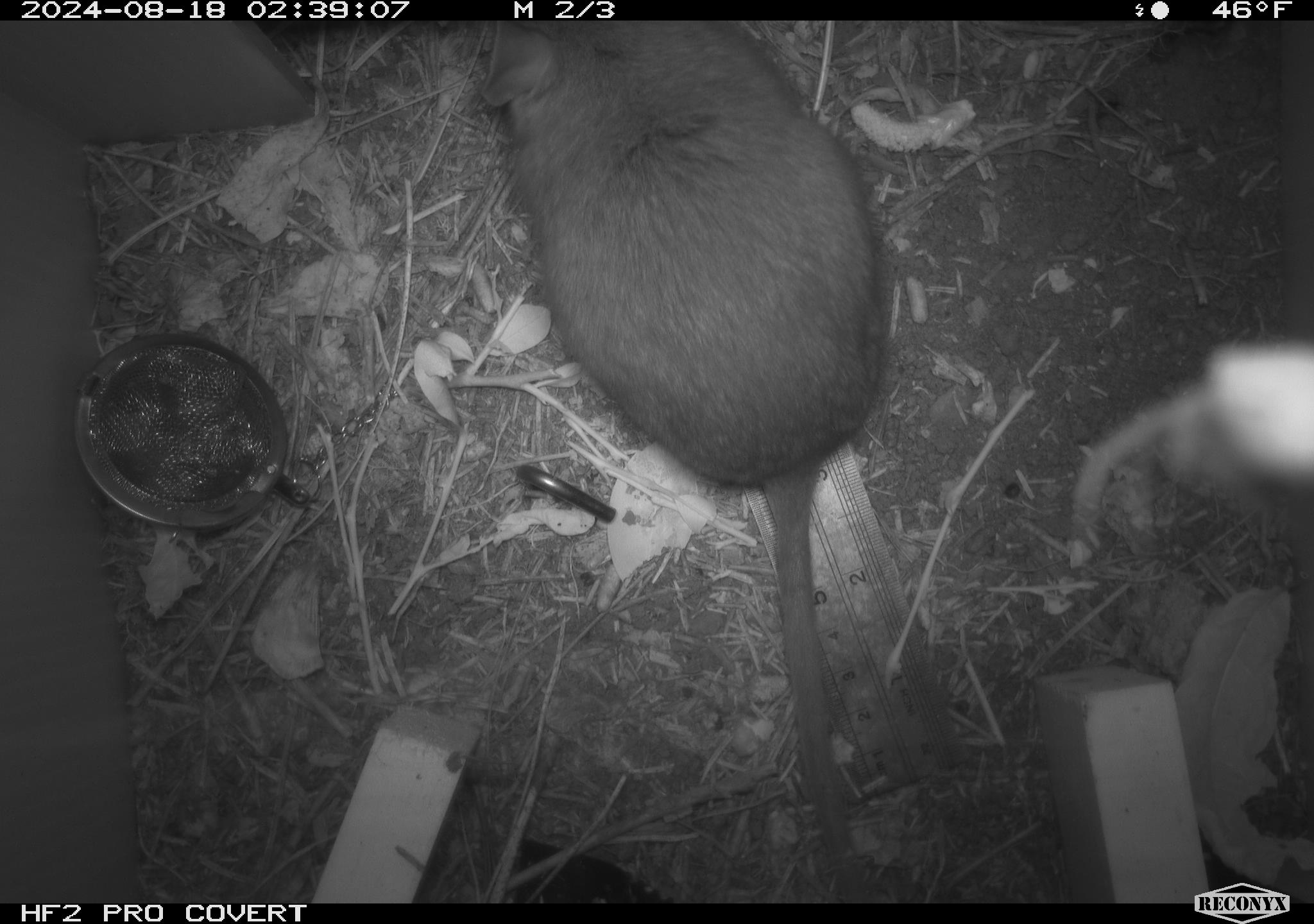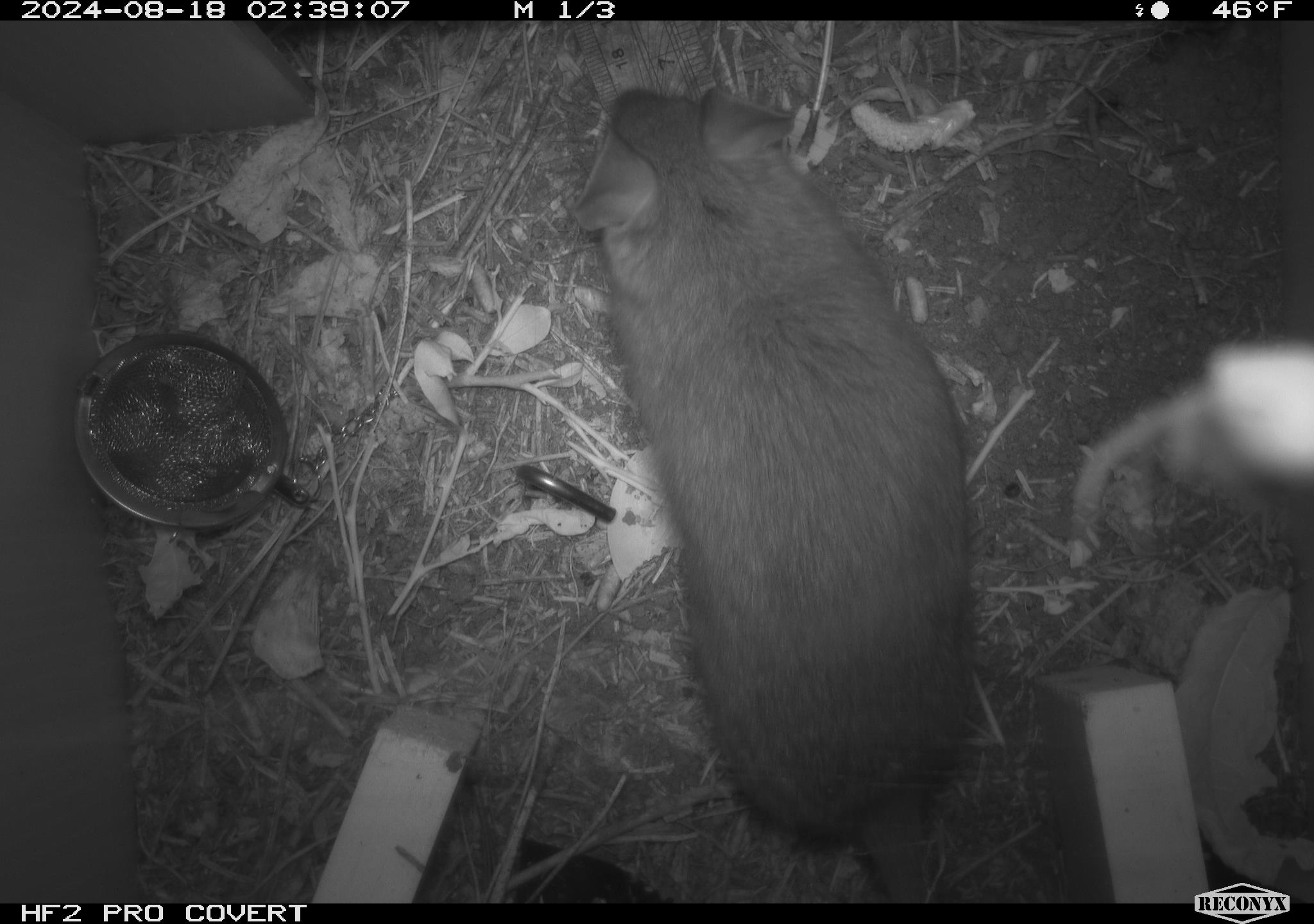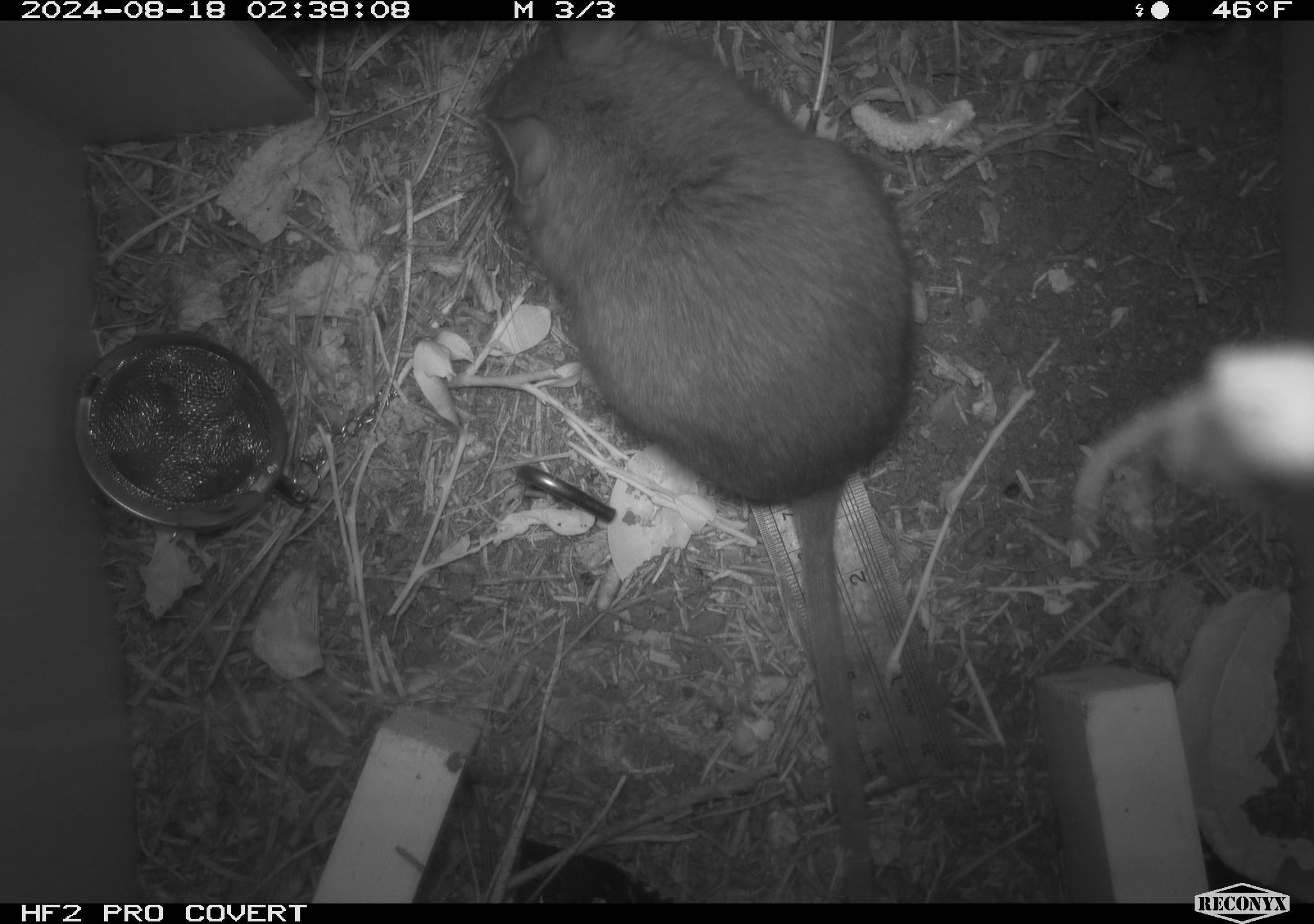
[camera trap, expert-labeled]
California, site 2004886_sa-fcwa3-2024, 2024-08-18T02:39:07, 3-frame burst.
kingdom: Animalia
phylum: Chordata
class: Mammalia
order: Rodentia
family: Cricetidae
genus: Neotoma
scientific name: Neotoma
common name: pack rat or woodrat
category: neotoma species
Neotoma species (pack rat or woodrat) (Neotoma).